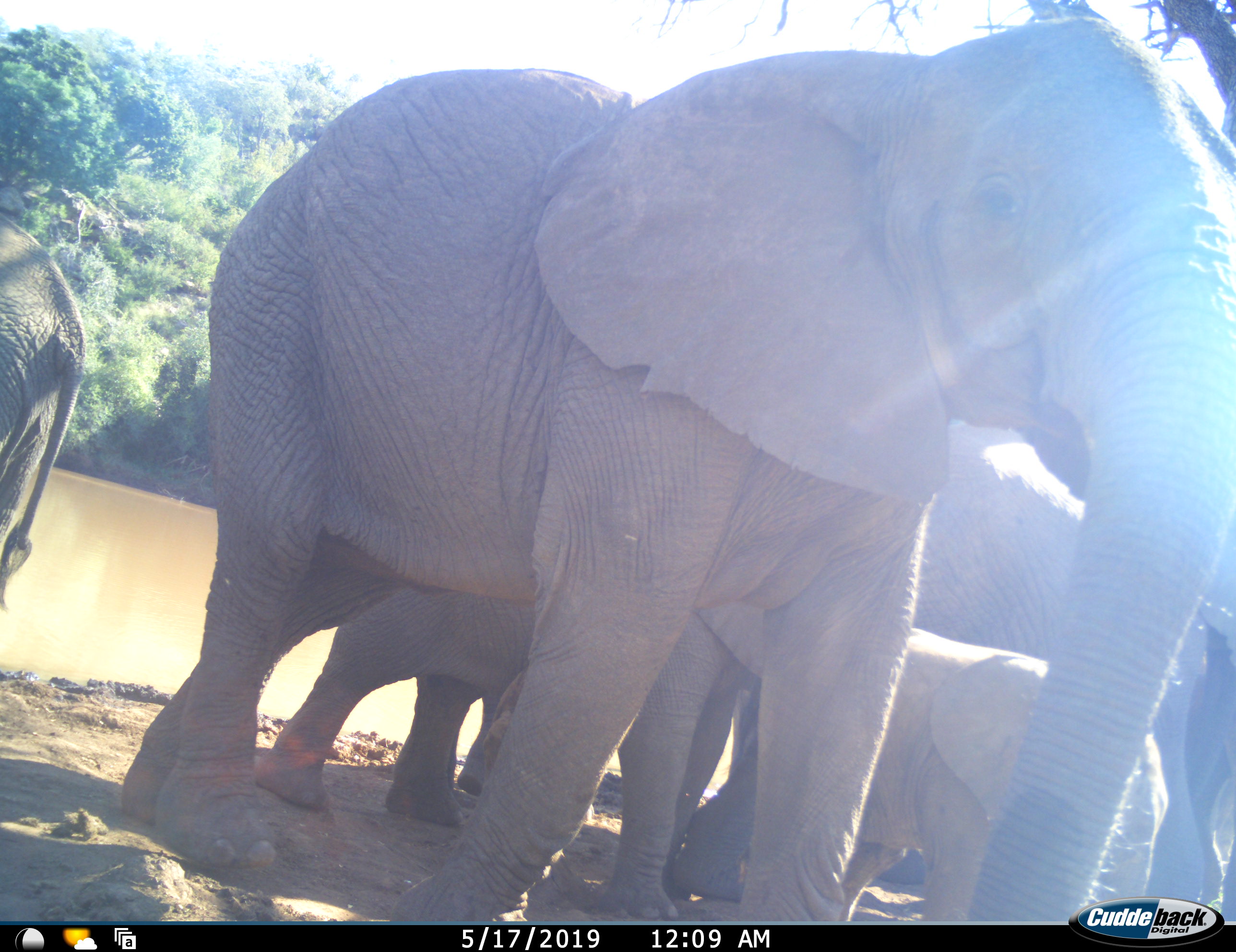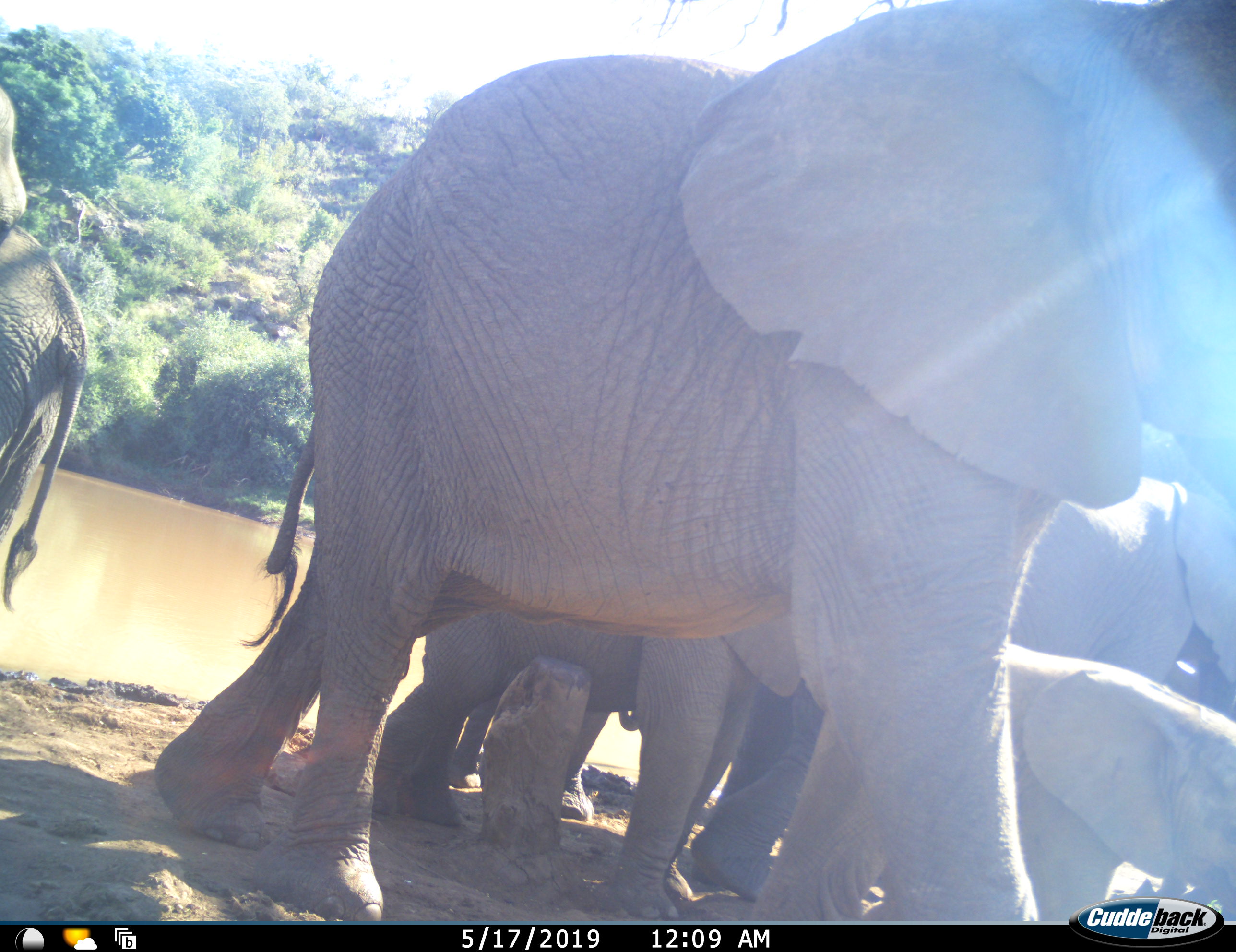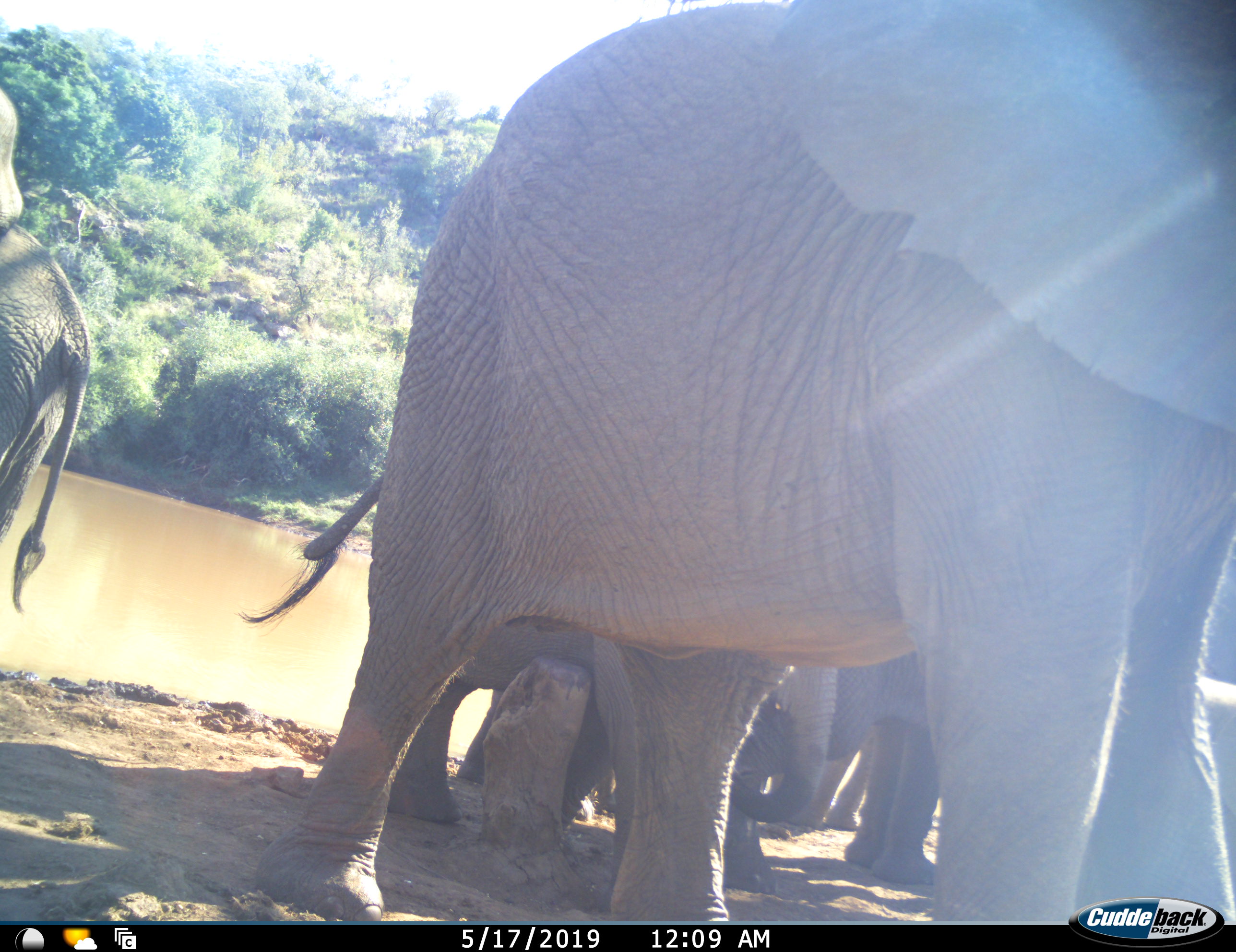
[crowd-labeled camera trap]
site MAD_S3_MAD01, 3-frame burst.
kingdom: Animalia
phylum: Chordata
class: Mammalia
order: Proboscidea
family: Elephantidae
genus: Loxodonta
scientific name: Loxodonta africana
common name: african bush elephant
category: elephant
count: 5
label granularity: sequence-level